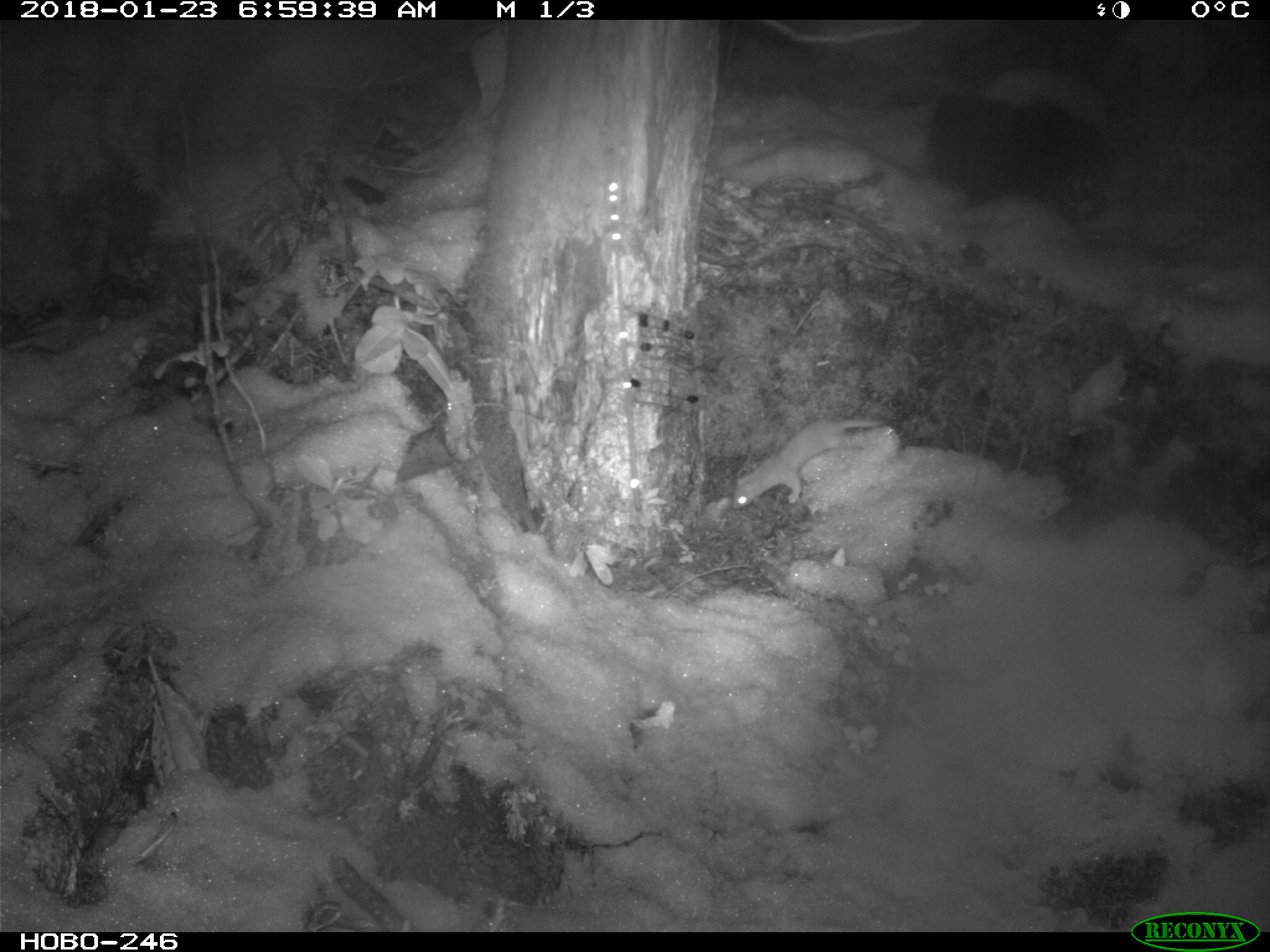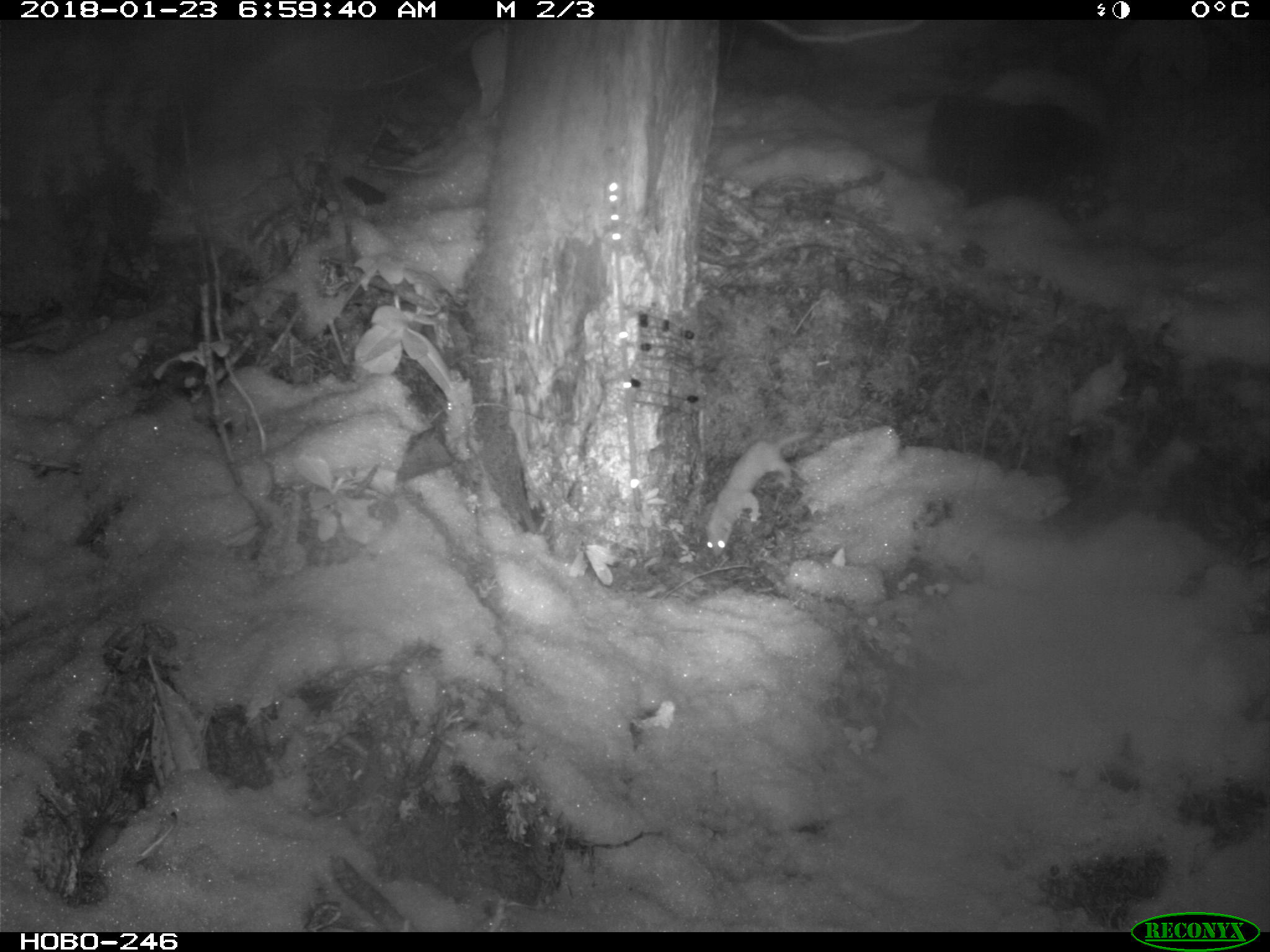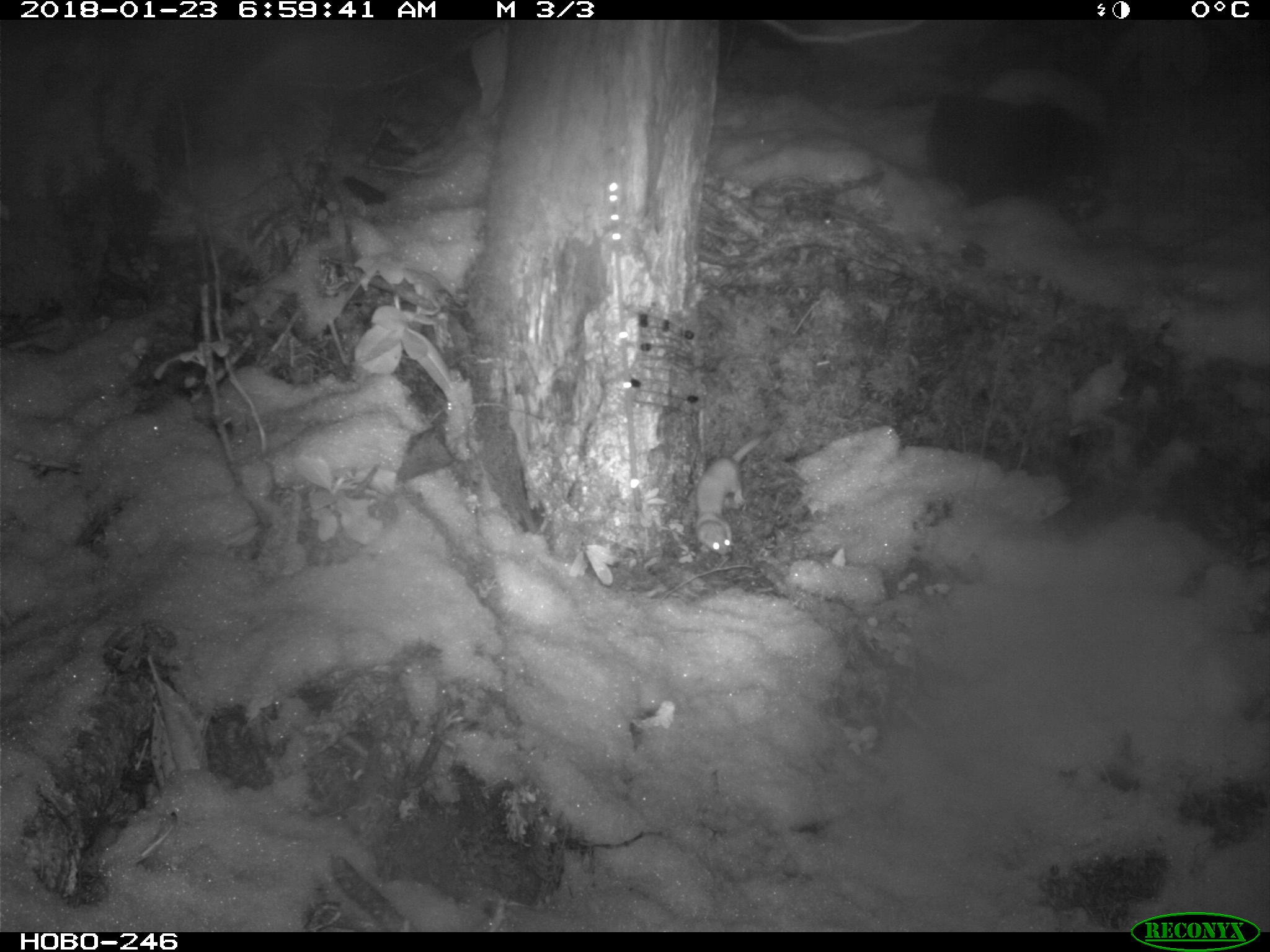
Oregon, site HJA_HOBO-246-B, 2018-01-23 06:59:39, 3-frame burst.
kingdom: Animalia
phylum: Chordata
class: Mammalia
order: Carnivora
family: Mustelidae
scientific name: Mustelidae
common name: weasel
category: weasel family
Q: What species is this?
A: Weasel family (weasel) (Mustelidae).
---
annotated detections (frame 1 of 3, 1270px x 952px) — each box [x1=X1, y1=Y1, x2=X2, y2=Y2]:
weasel family: [x1=730, y1=398, x2=892, y2=519]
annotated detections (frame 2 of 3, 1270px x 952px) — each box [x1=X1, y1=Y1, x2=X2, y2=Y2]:
weasel family: [x1=688, y1=416, x2=822, y2=555]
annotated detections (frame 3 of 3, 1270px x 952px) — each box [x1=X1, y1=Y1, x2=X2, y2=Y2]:
weasel family: [x1=691, y1=416, x2=797, y2=554]